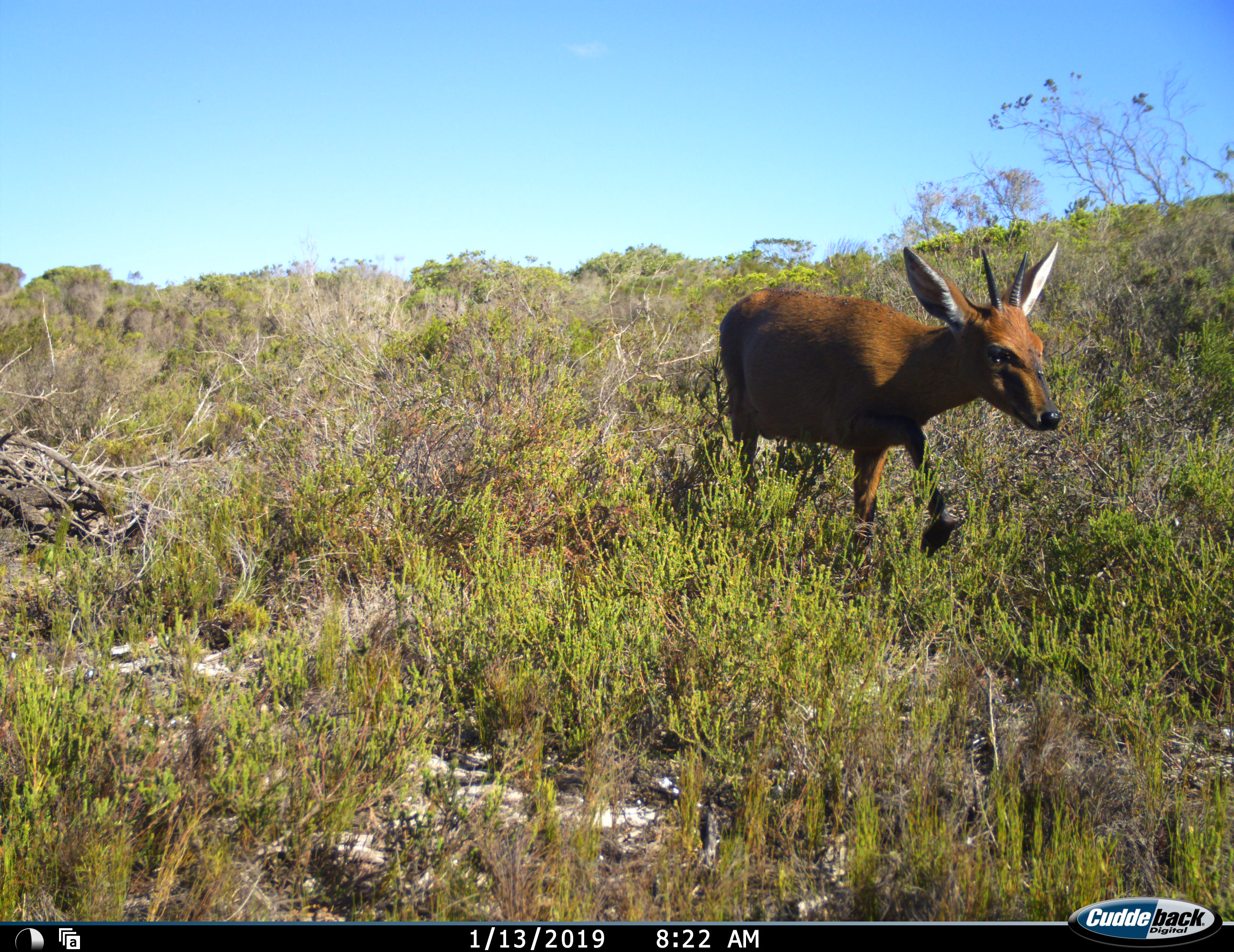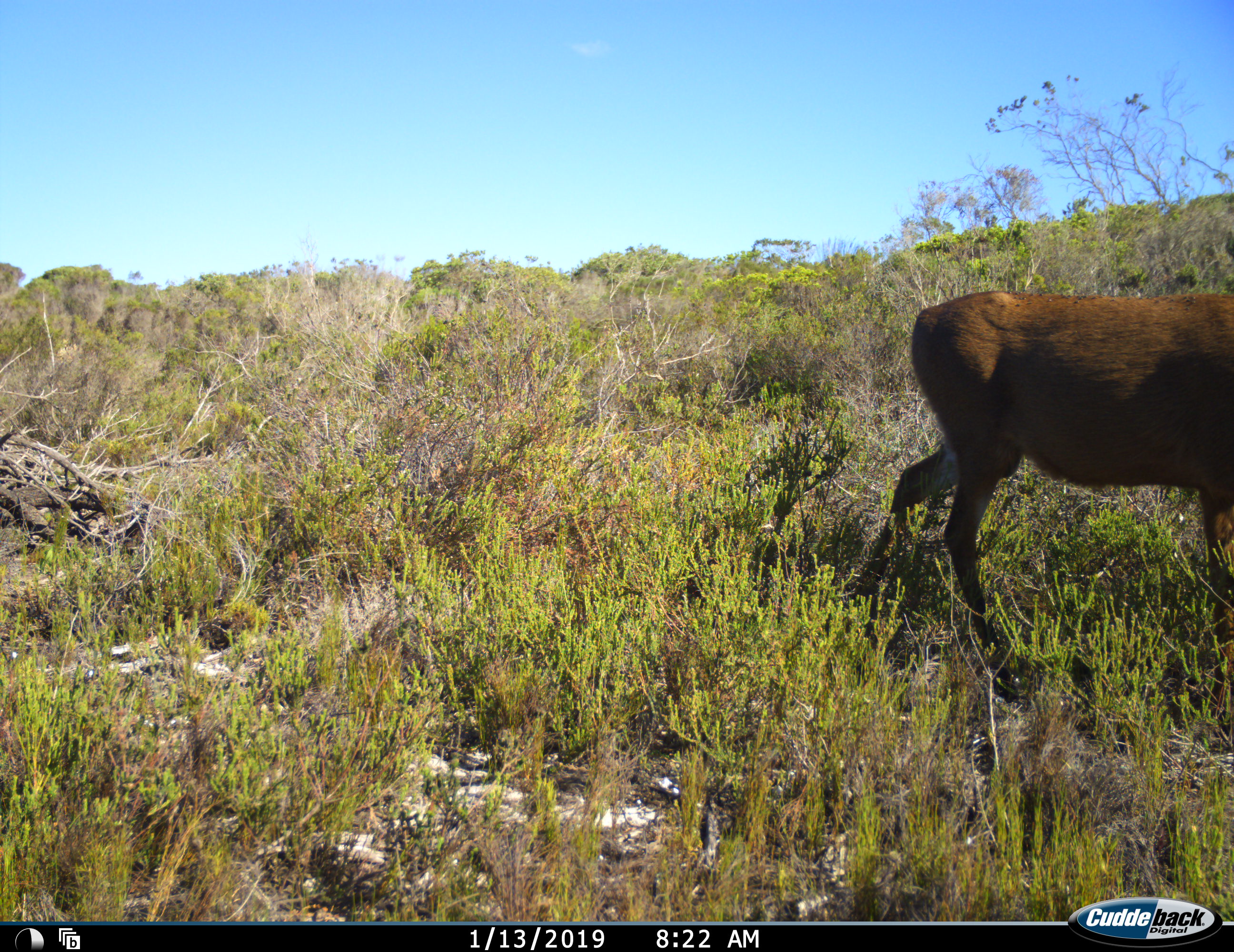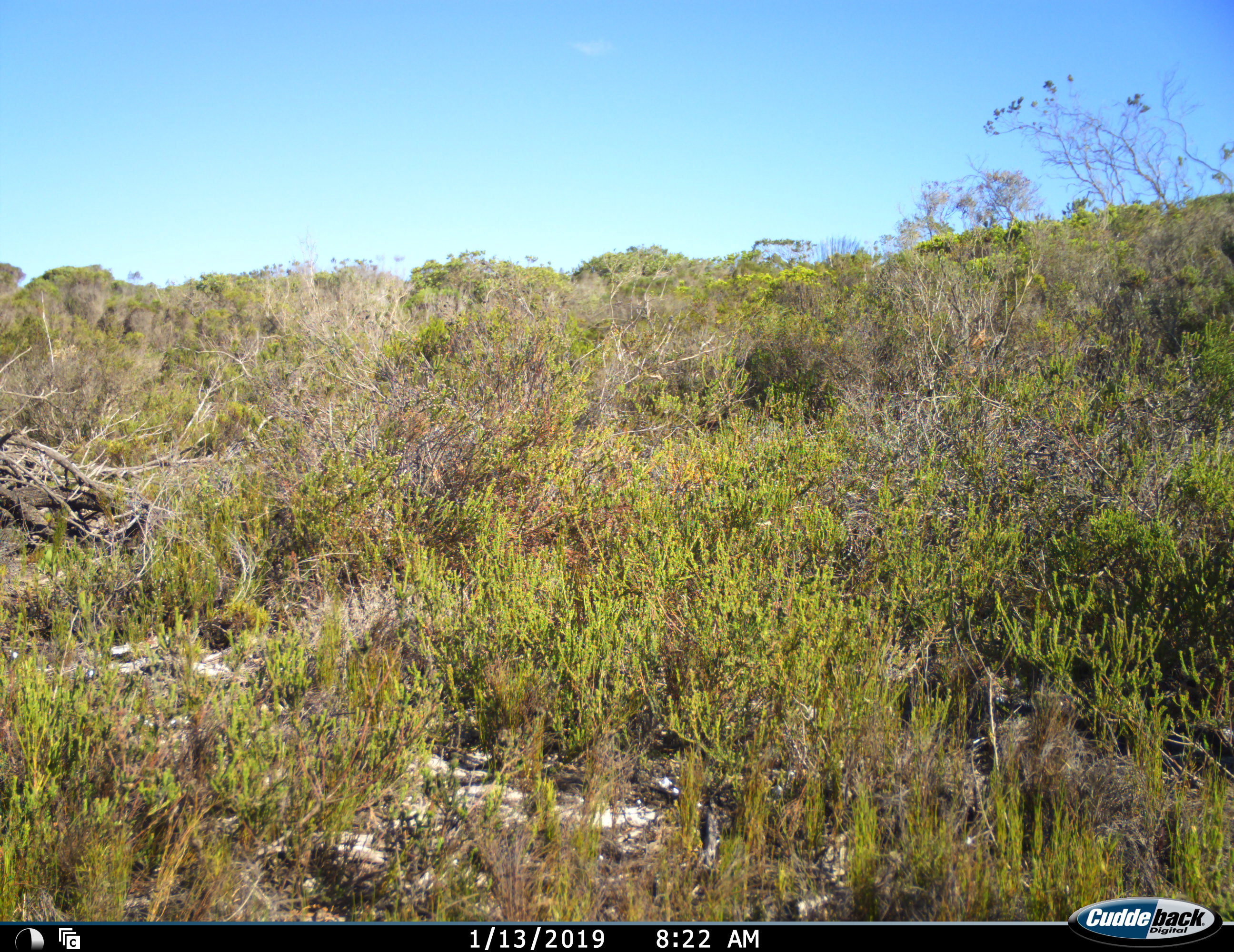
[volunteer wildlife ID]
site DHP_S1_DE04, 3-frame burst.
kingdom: Animalia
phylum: Chordata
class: Mammalia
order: Artiodactyla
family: Bovidae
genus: Sylvicapra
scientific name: Sylvicapra grimmia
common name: common duiker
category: duikercommongrey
Duikercommongrey (common duiker) (Sylvicapra grimmia), count 1. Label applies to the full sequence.